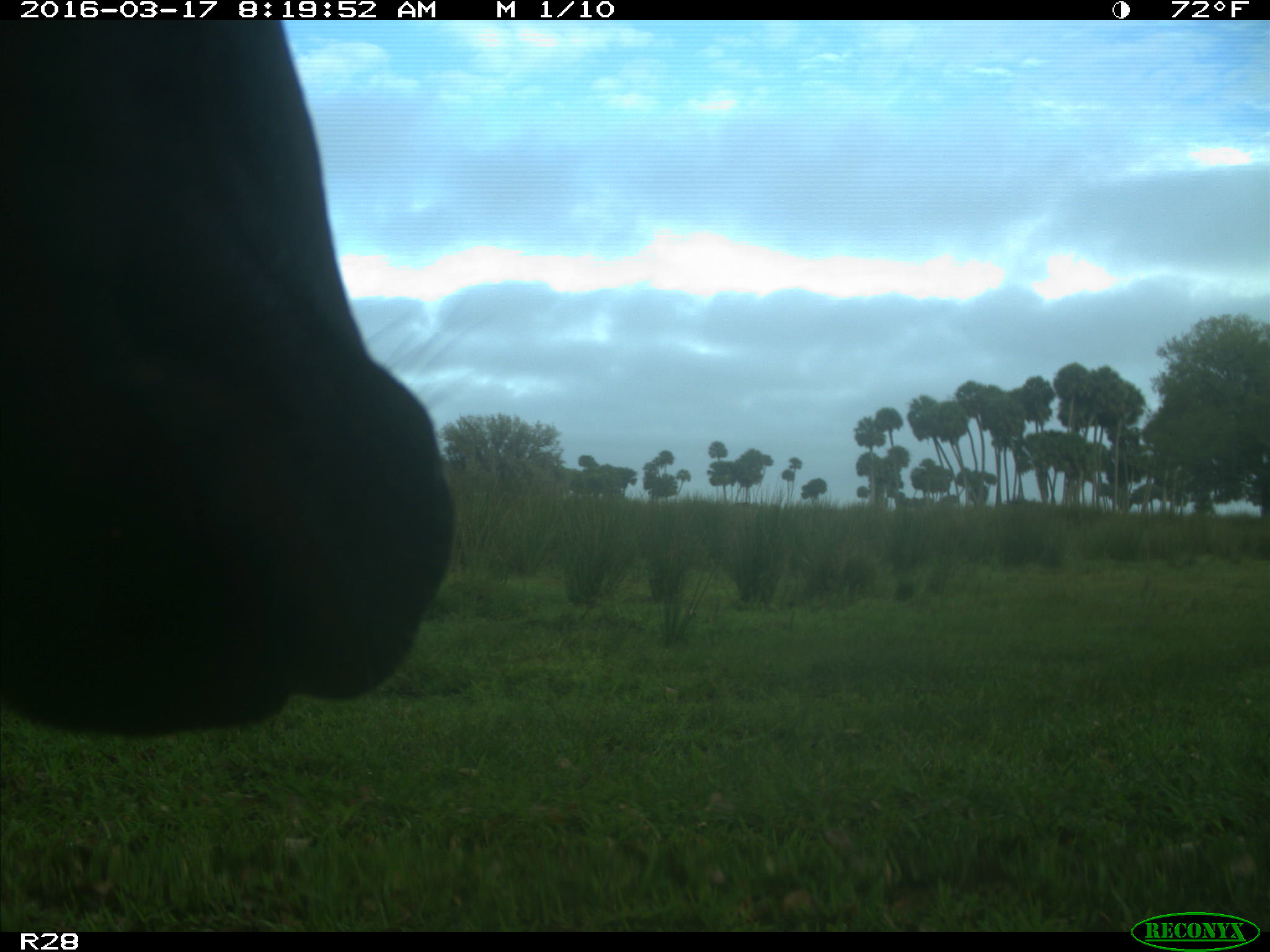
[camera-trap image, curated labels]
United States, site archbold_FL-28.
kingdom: Animalia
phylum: Chordata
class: Mammalia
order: Artiodactyla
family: Bovidae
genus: Bos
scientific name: Bos taurus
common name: domestic cow